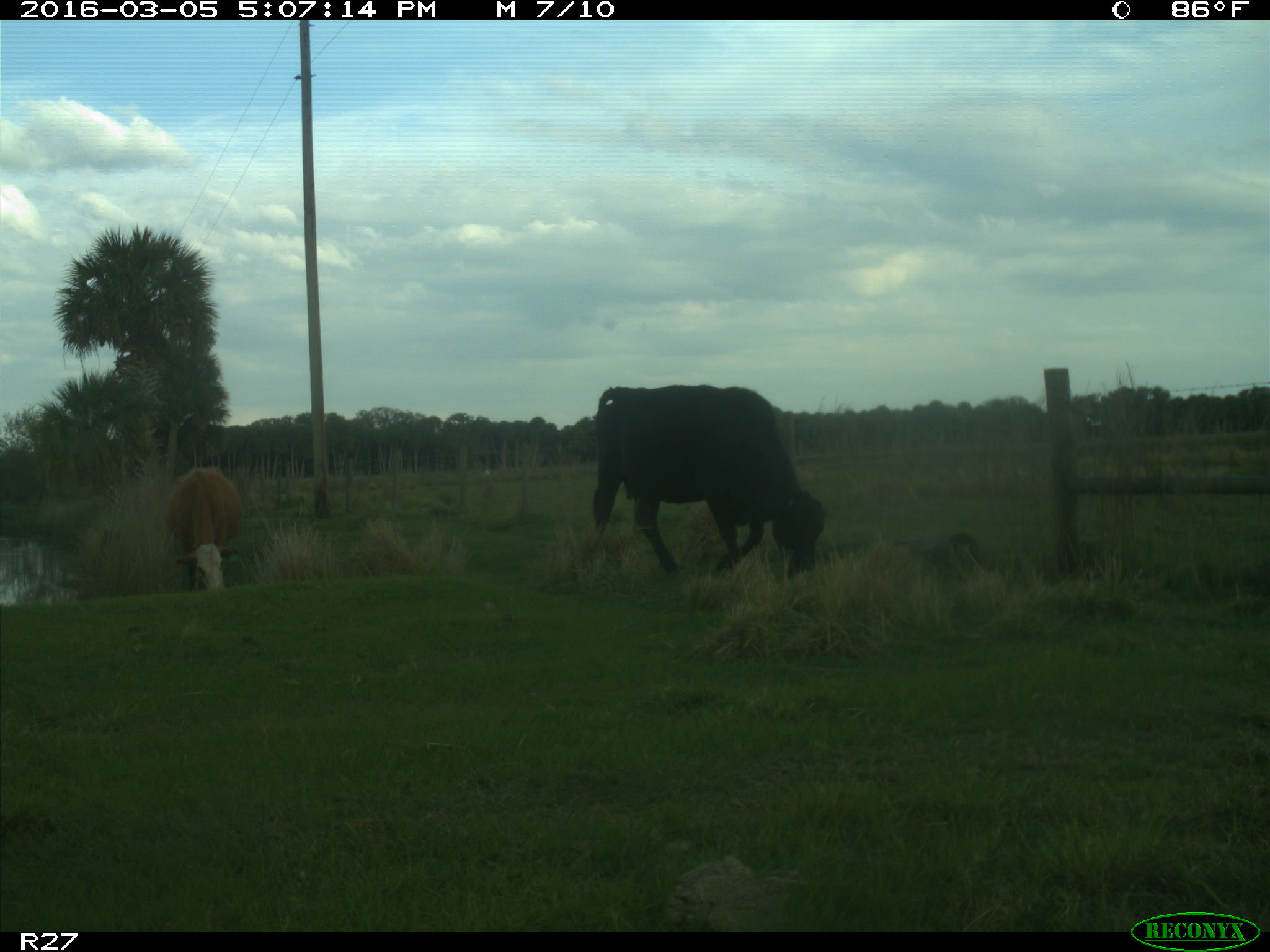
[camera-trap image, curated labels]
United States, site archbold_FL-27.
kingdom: Animalia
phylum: Chordata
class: Mammalia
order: Artiodactyla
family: Bovidae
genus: Bos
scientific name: Bos taurus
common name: domestic cow